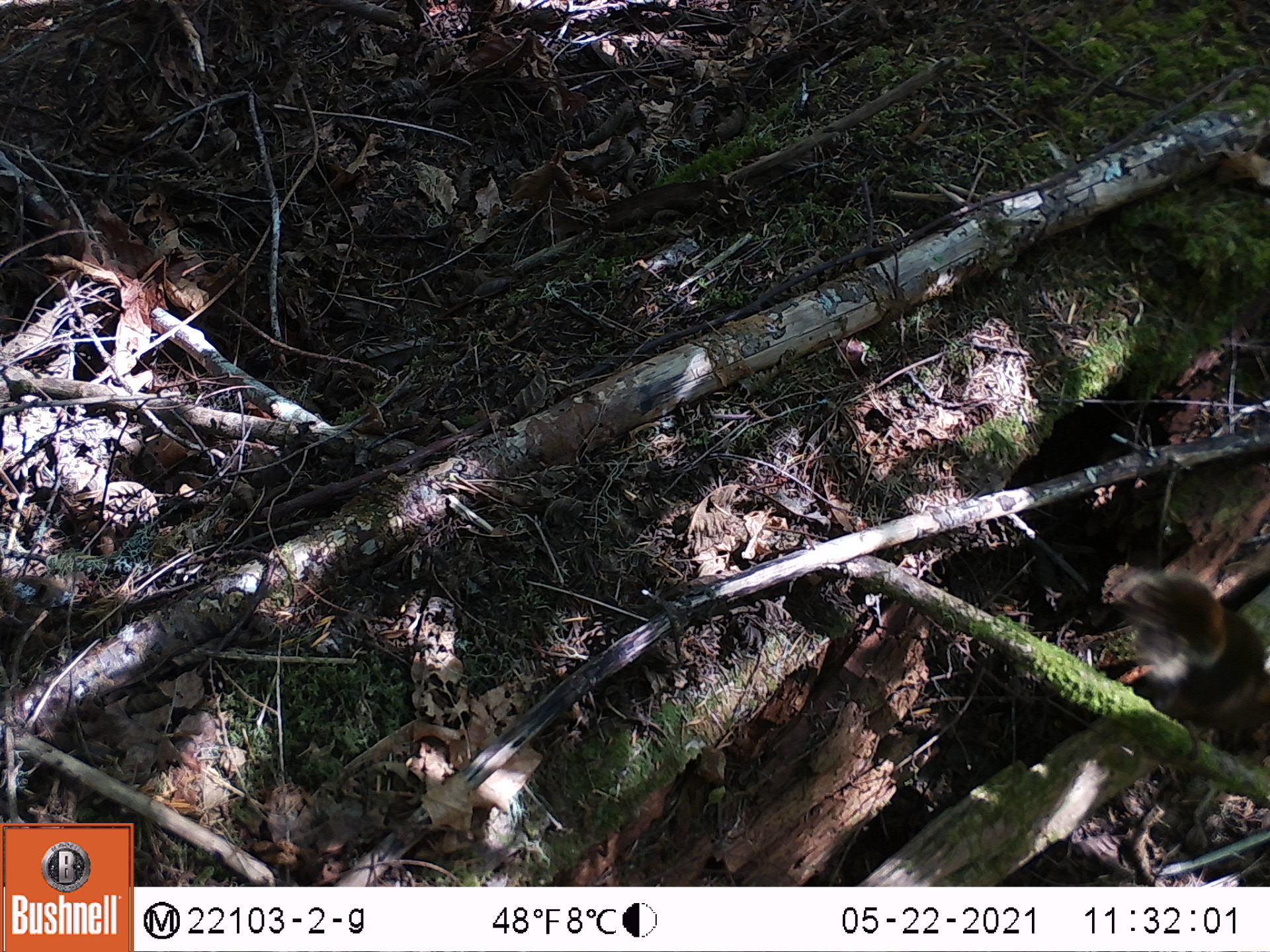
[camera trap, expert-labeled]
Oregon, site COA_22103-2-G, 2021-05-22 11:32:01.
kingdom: Animalia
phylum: Chordata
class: Mammalia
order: Rodentia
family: Sciuridae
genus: Tamiasciurus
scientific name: Tamiasciurus douglasii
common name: douglas squirrel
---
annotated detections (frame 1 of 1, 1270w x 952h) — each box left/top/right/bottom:
douglas squirrel: 1108/539/1269/814